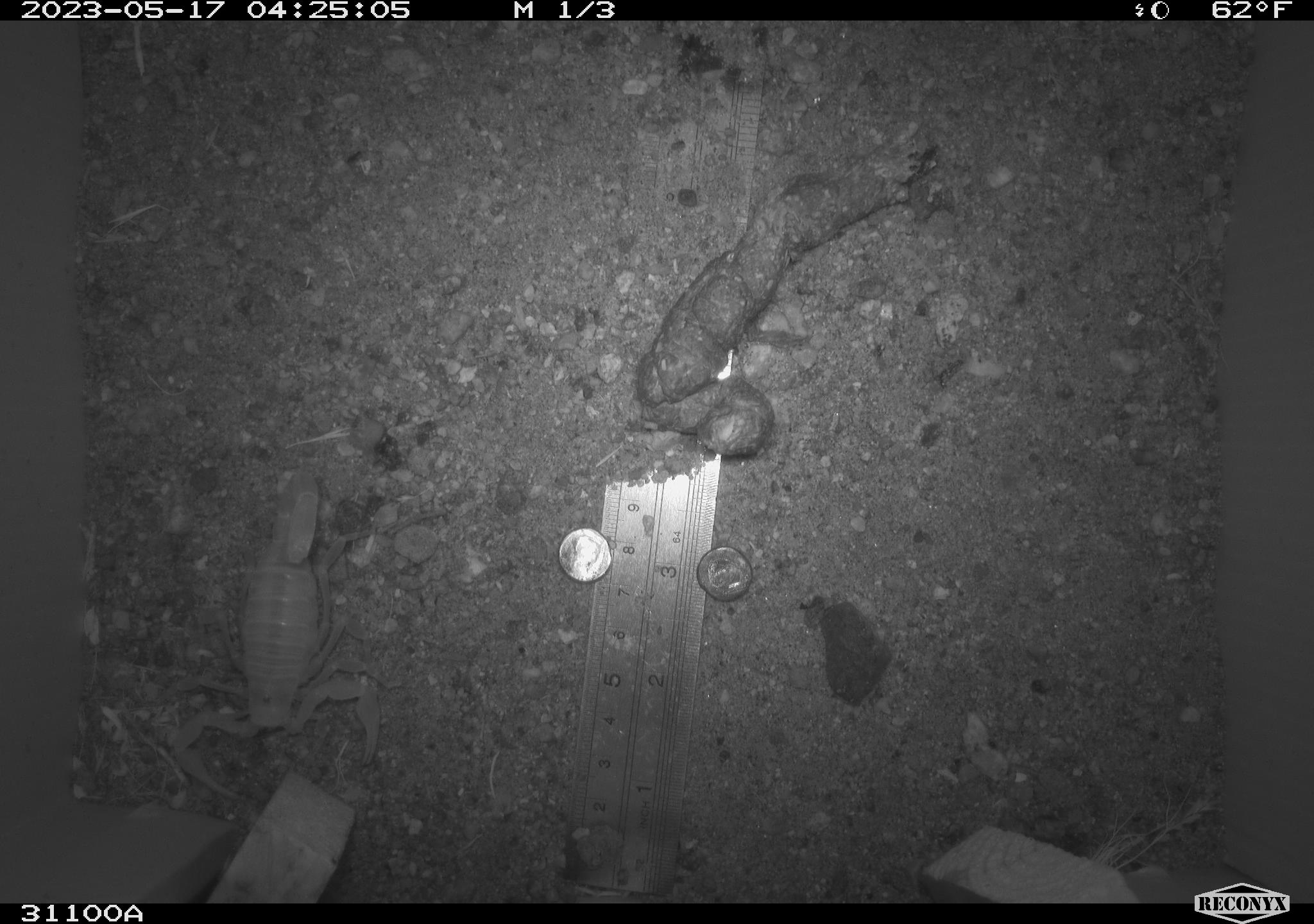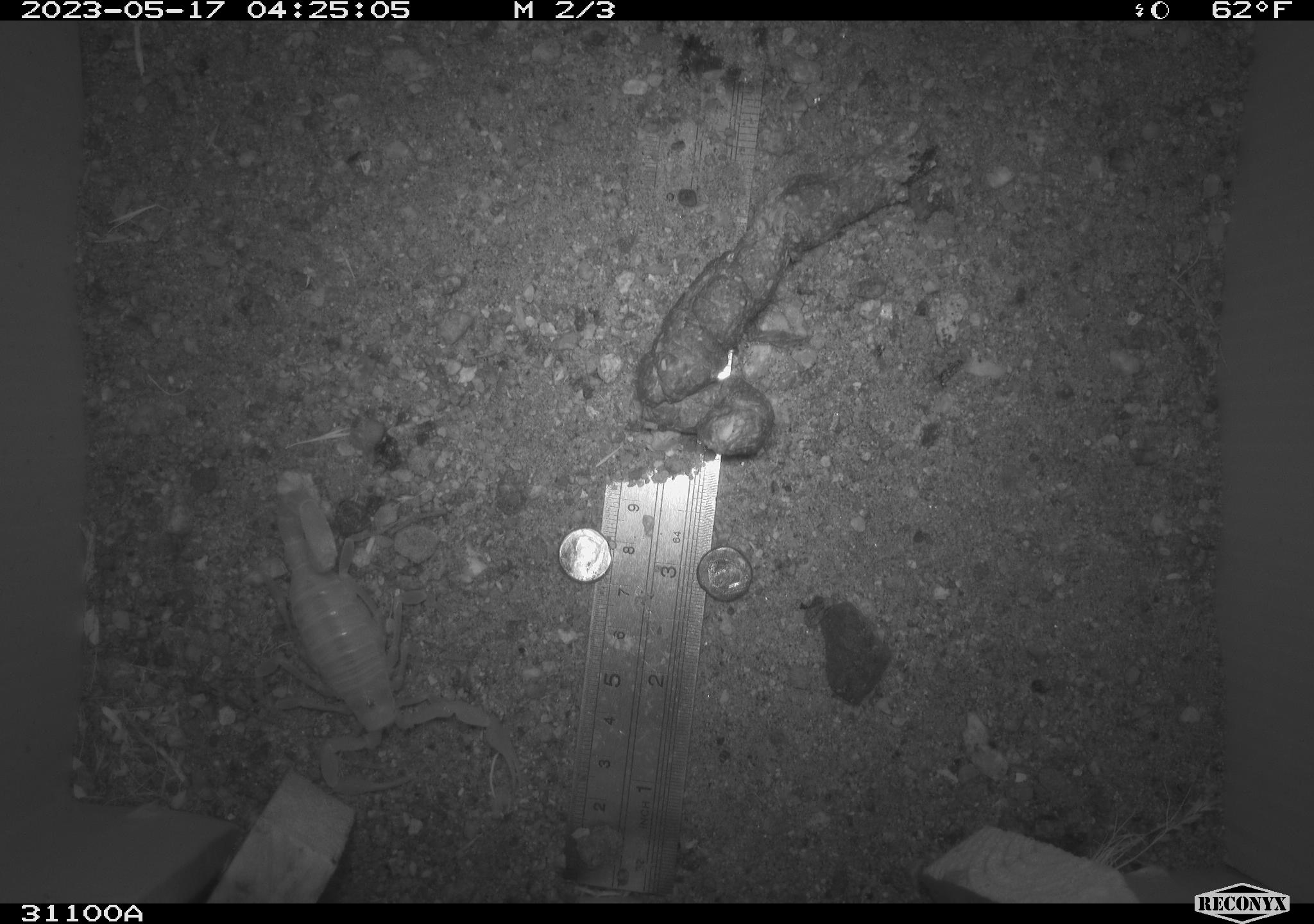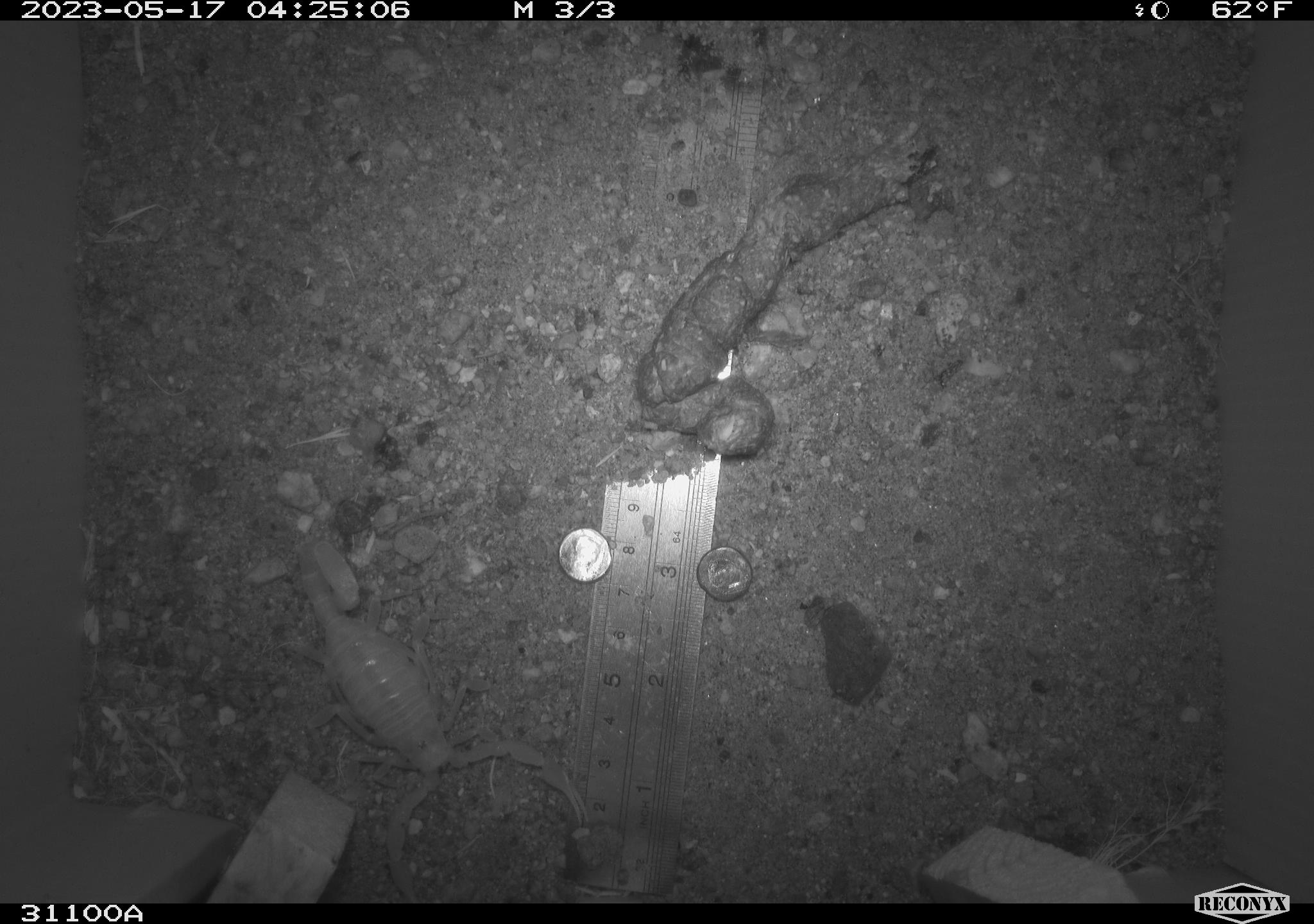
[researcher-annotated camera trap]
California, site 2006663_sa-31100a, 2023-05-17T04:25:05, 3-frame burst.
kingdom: Animalia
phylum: Arthropoda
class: Arachnida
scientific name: Arachnida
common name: arachnids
Arachnids (Arachnida).